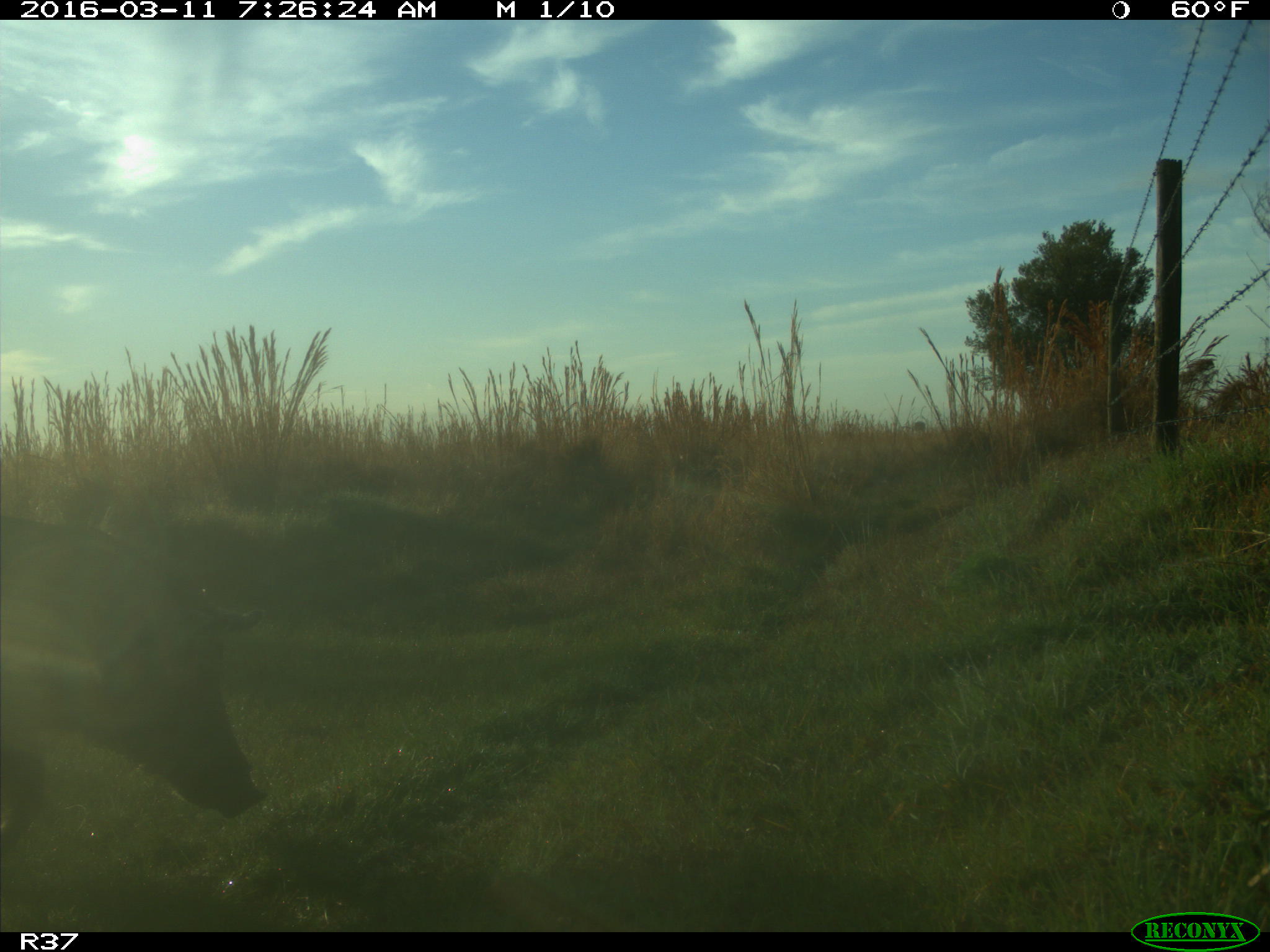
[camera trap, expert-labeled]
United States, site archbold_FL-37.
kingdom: Animalia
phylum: Chordata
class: Mammalia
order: Artiodactyla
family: Suidae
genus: Sus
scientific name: Sus scrofa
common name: wild boar